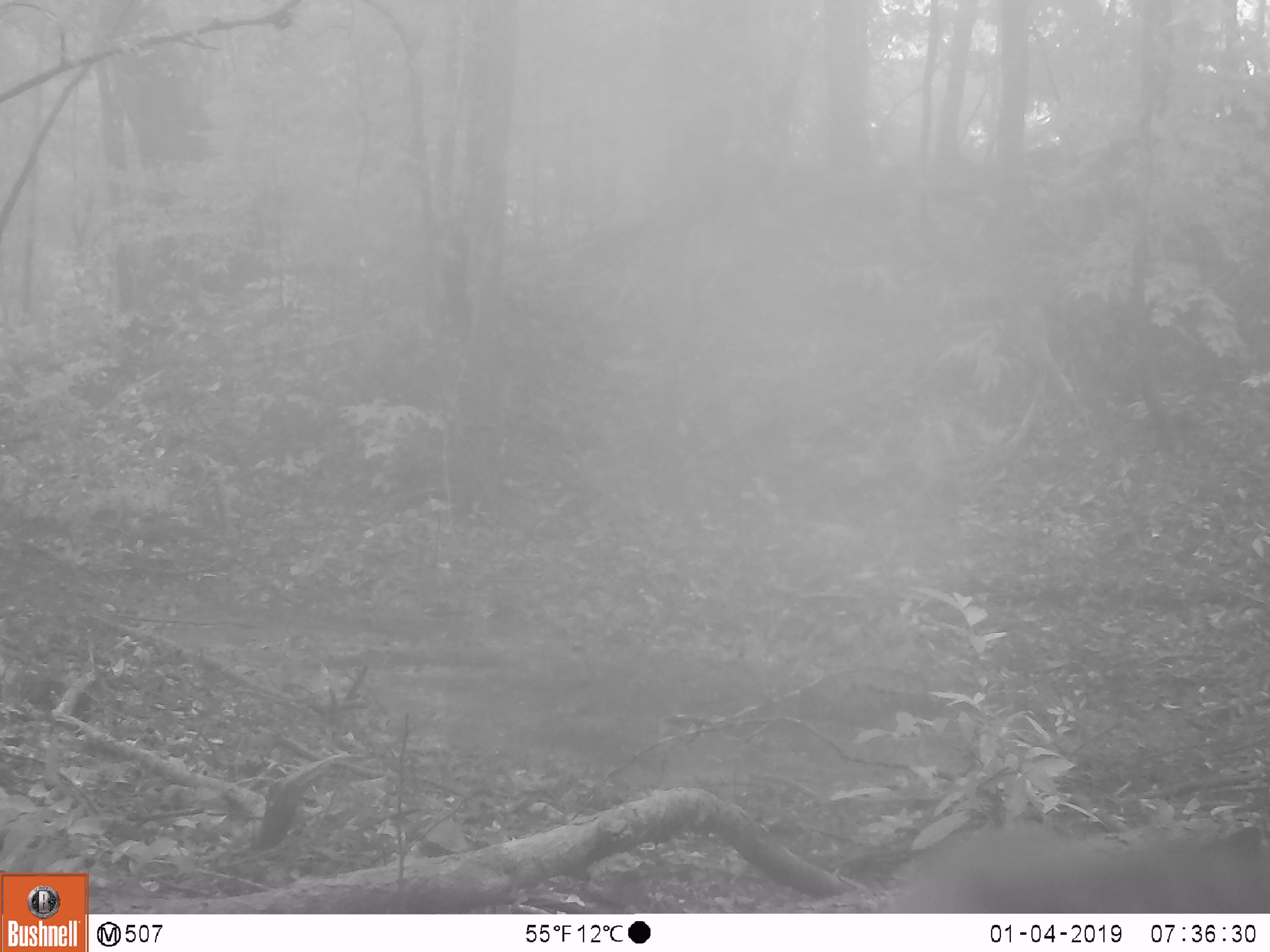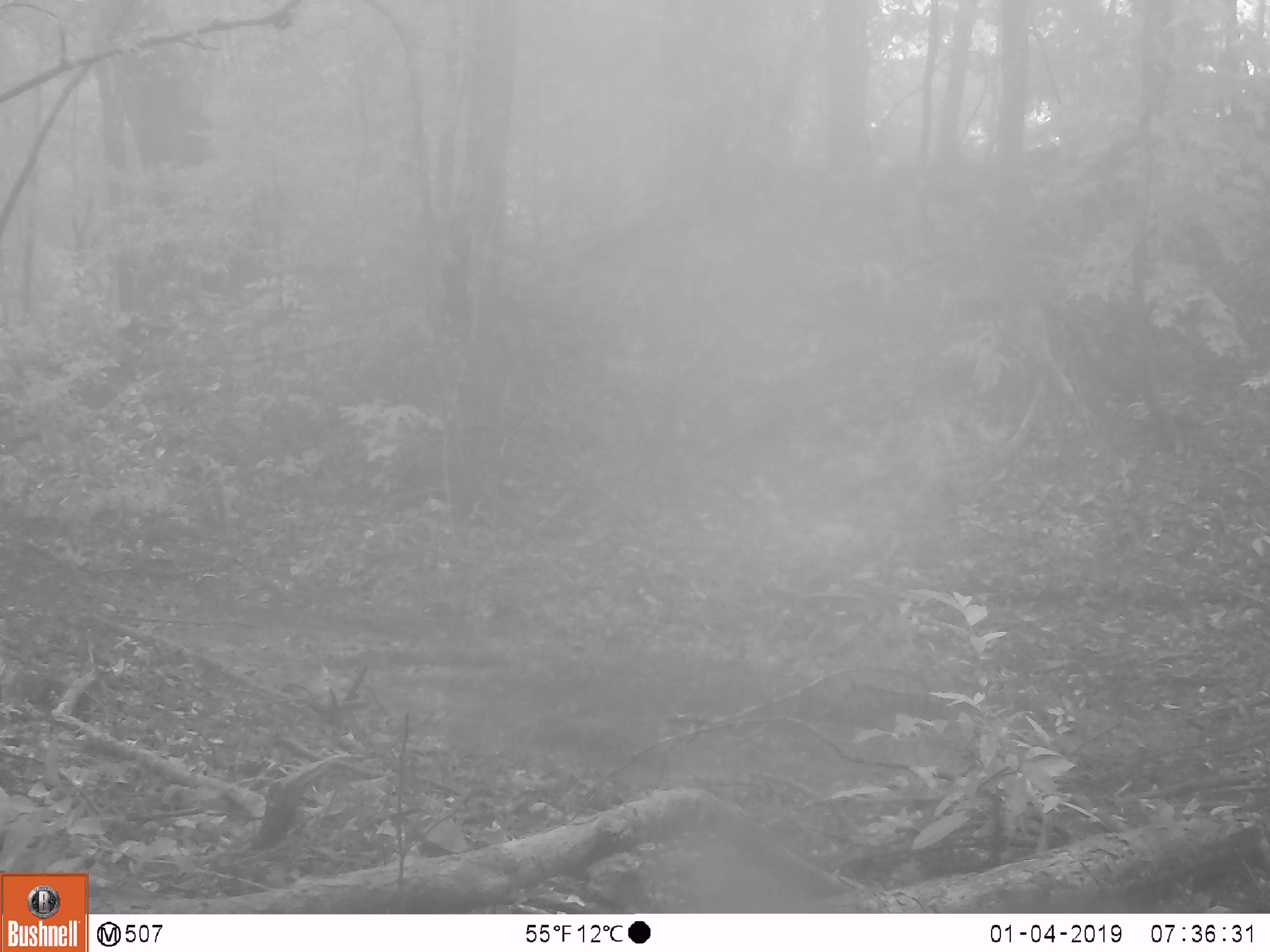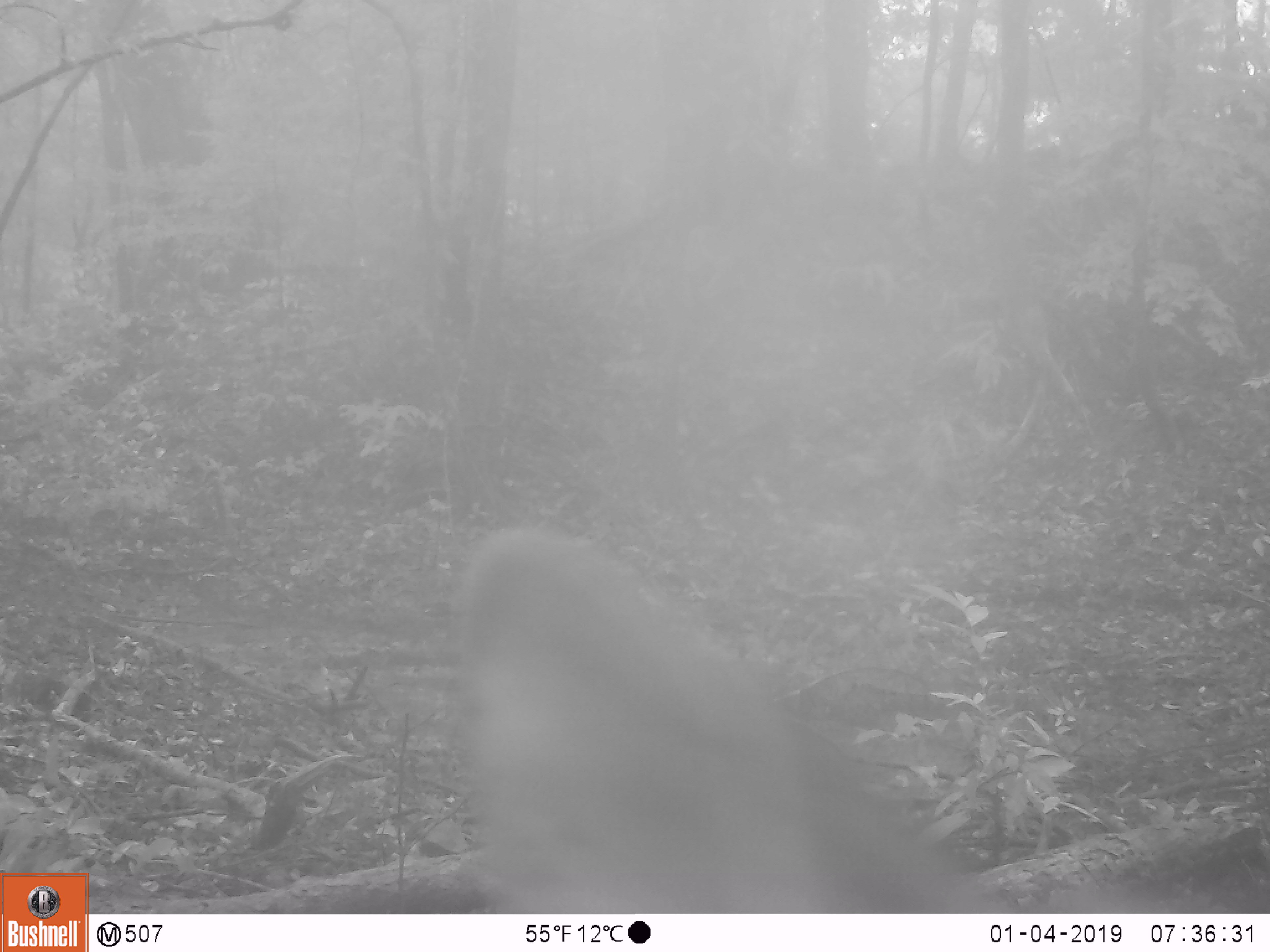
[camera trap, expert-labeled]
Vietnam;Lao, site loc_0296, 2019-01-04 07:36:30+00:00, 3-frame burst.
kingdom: Animalia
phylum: Chordata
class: Mammalia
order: Artiodactyla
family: Cervidae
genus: Muntiacus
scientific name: Muntiacus vuquangensis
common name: large-antlered muntjac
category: large antlered muntjac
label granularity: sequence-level